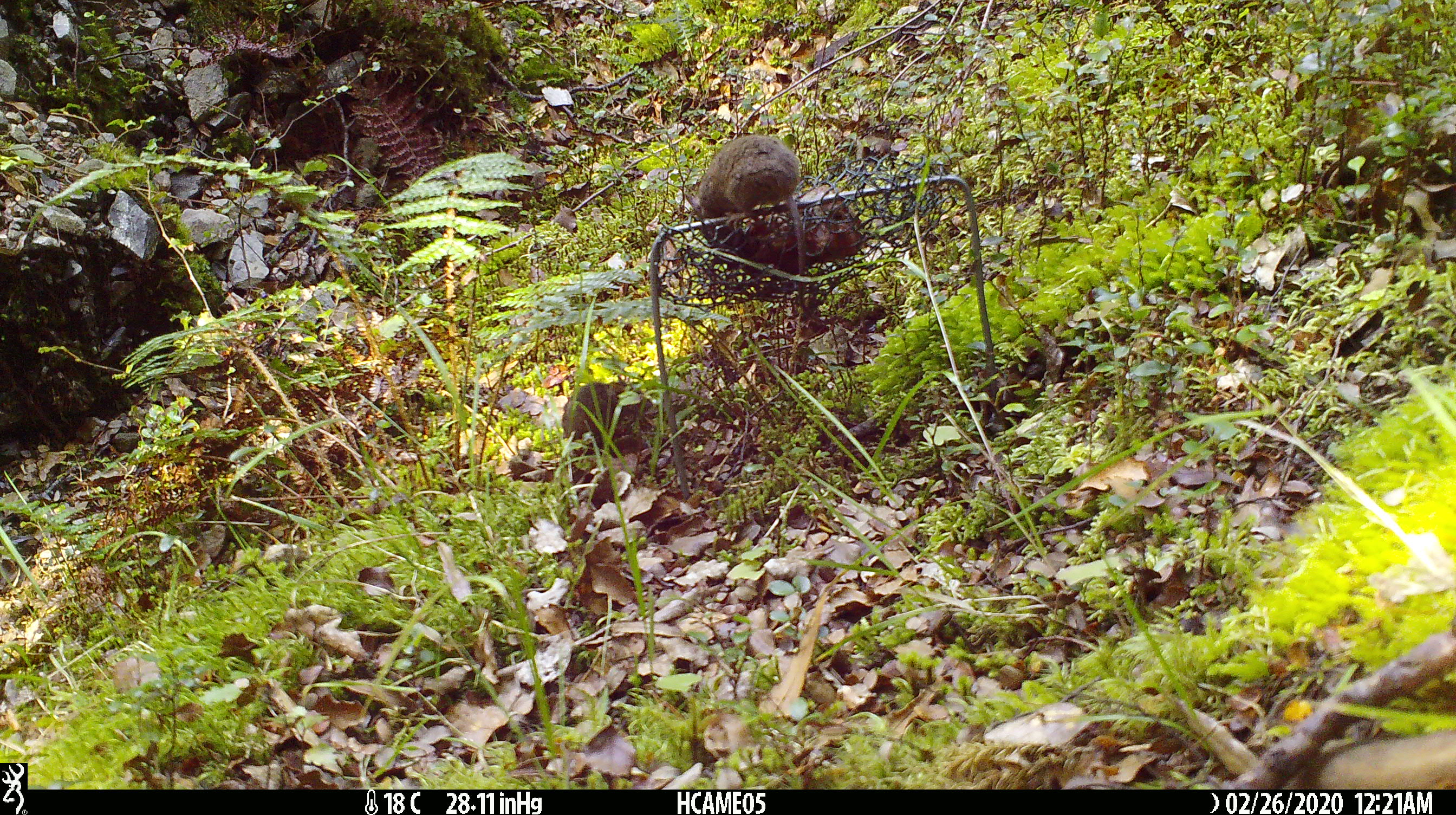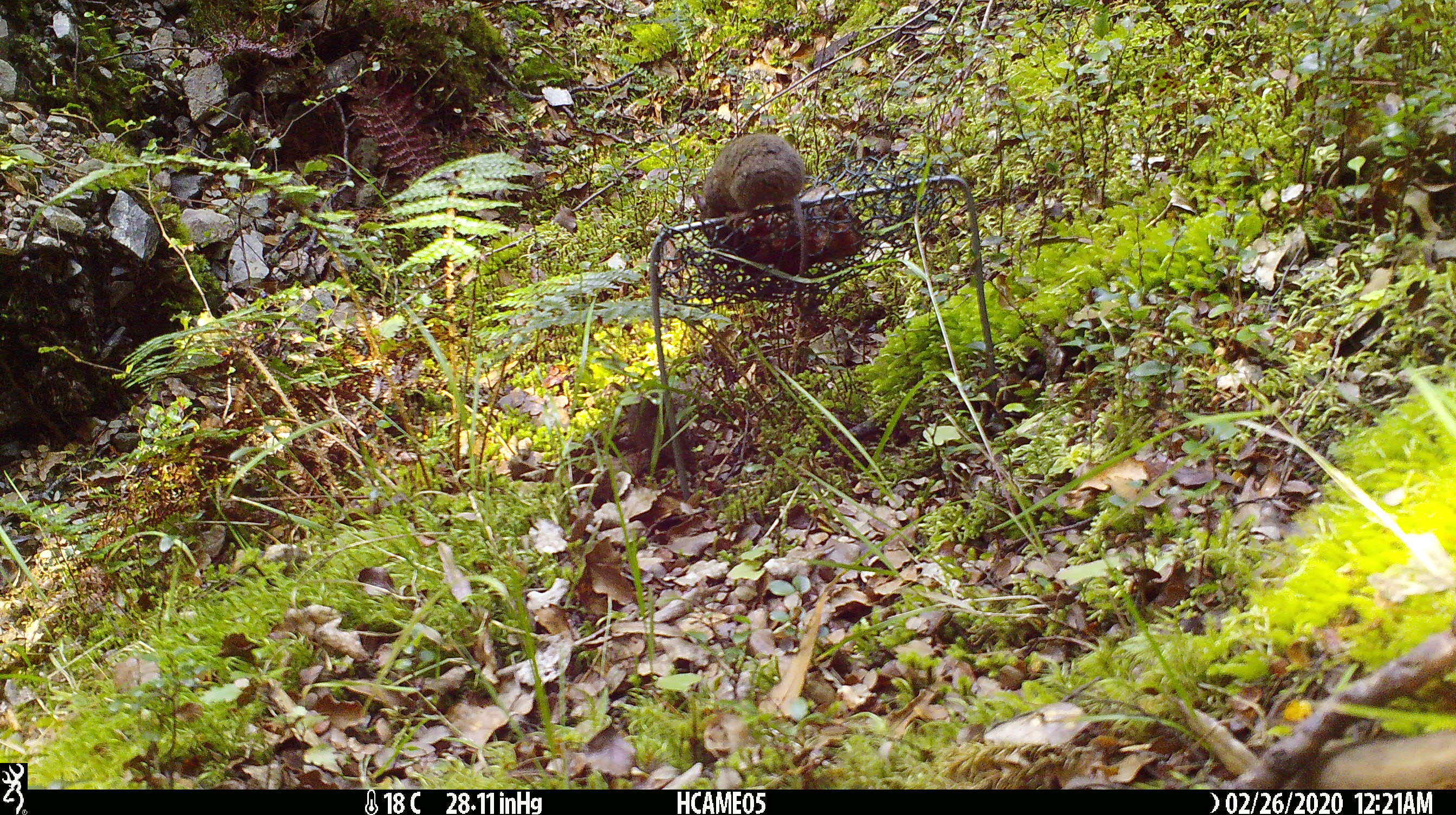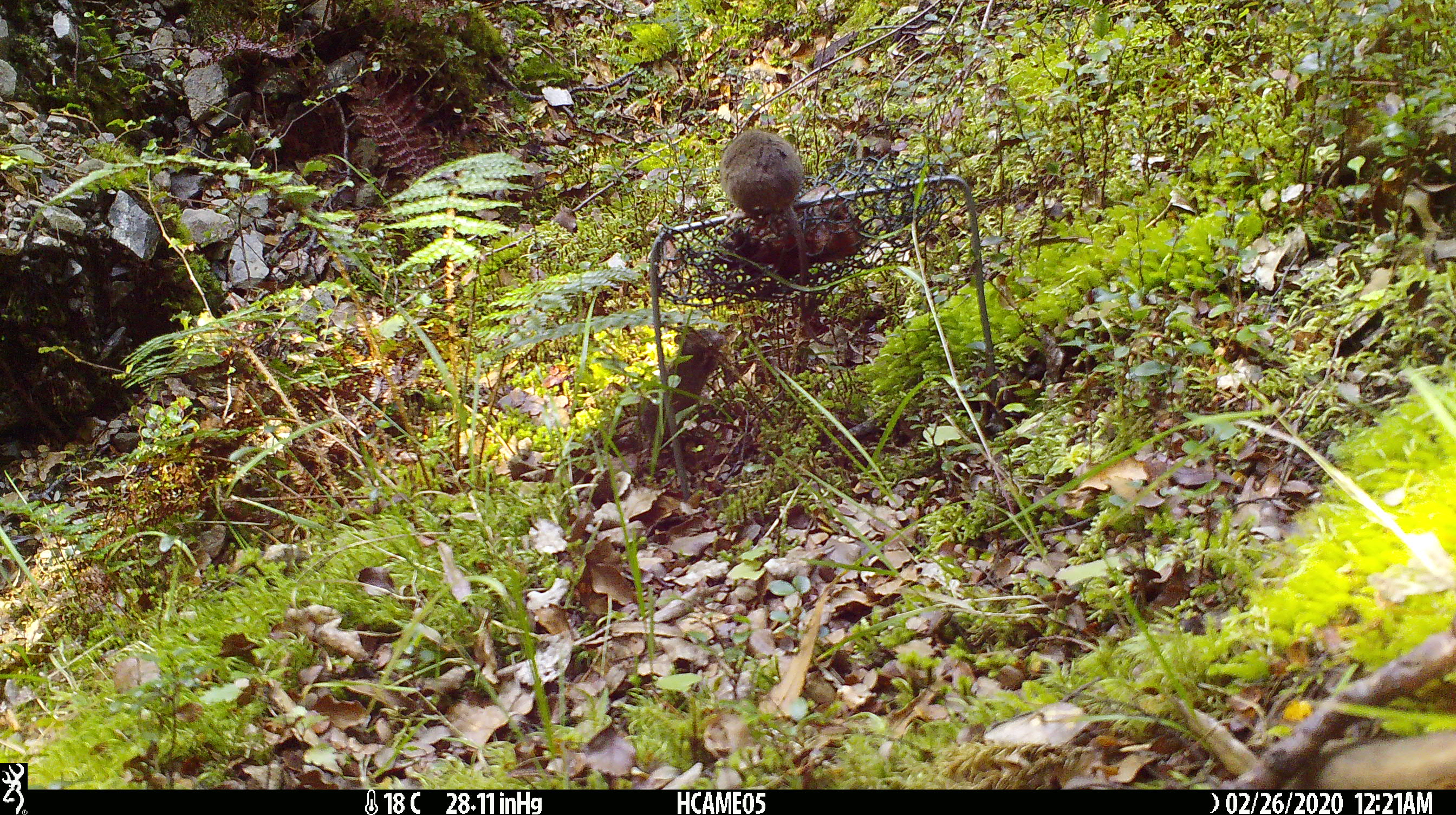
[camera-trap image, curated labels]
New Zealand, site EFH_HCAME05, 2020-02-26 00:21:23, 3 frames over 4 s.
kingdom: Animalia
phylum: Chordata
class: Mammalia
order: Rodentia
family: Muridae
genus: Mus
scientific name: Mus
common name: mouse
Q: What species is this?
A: Mouse (Mus).